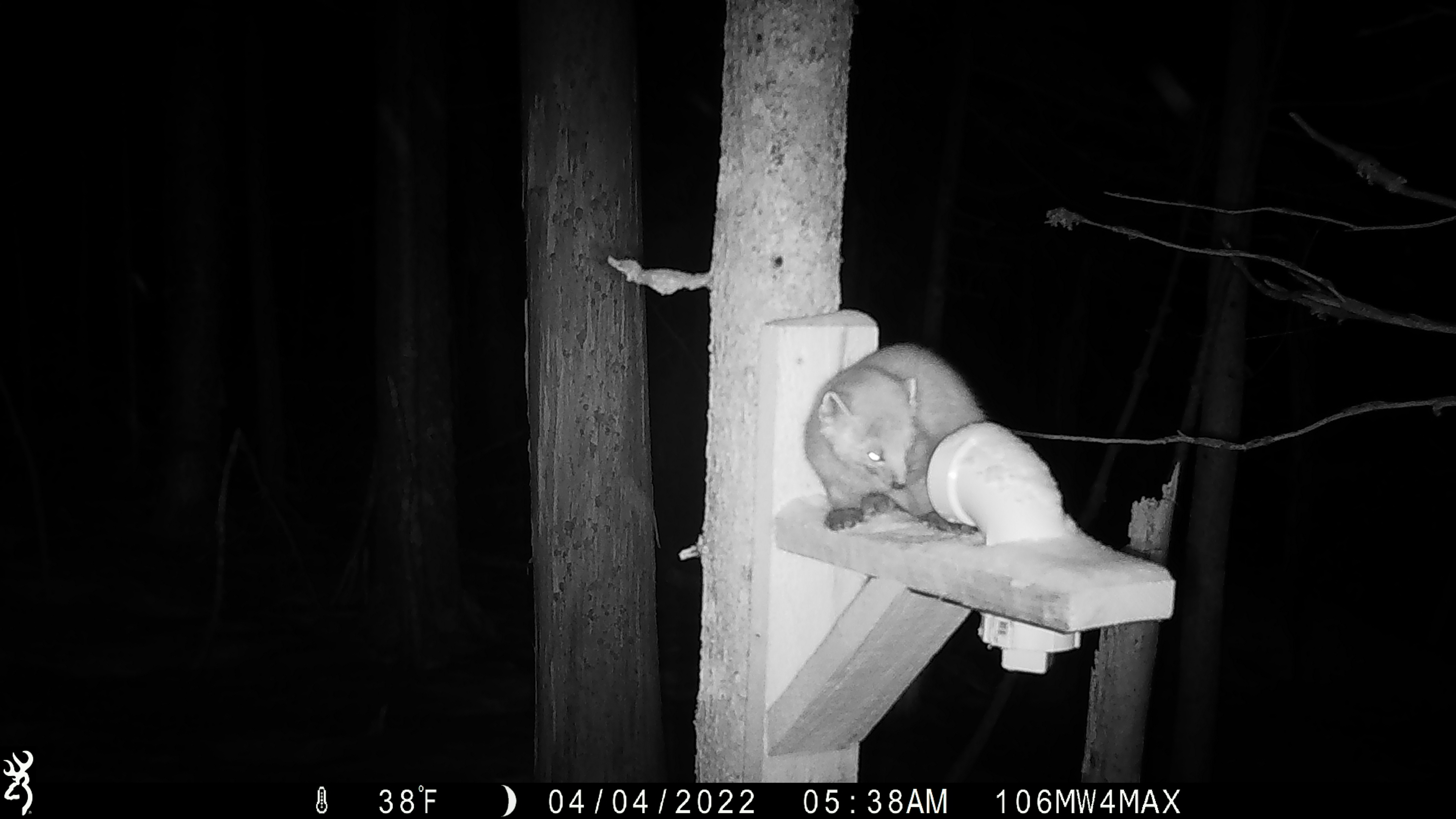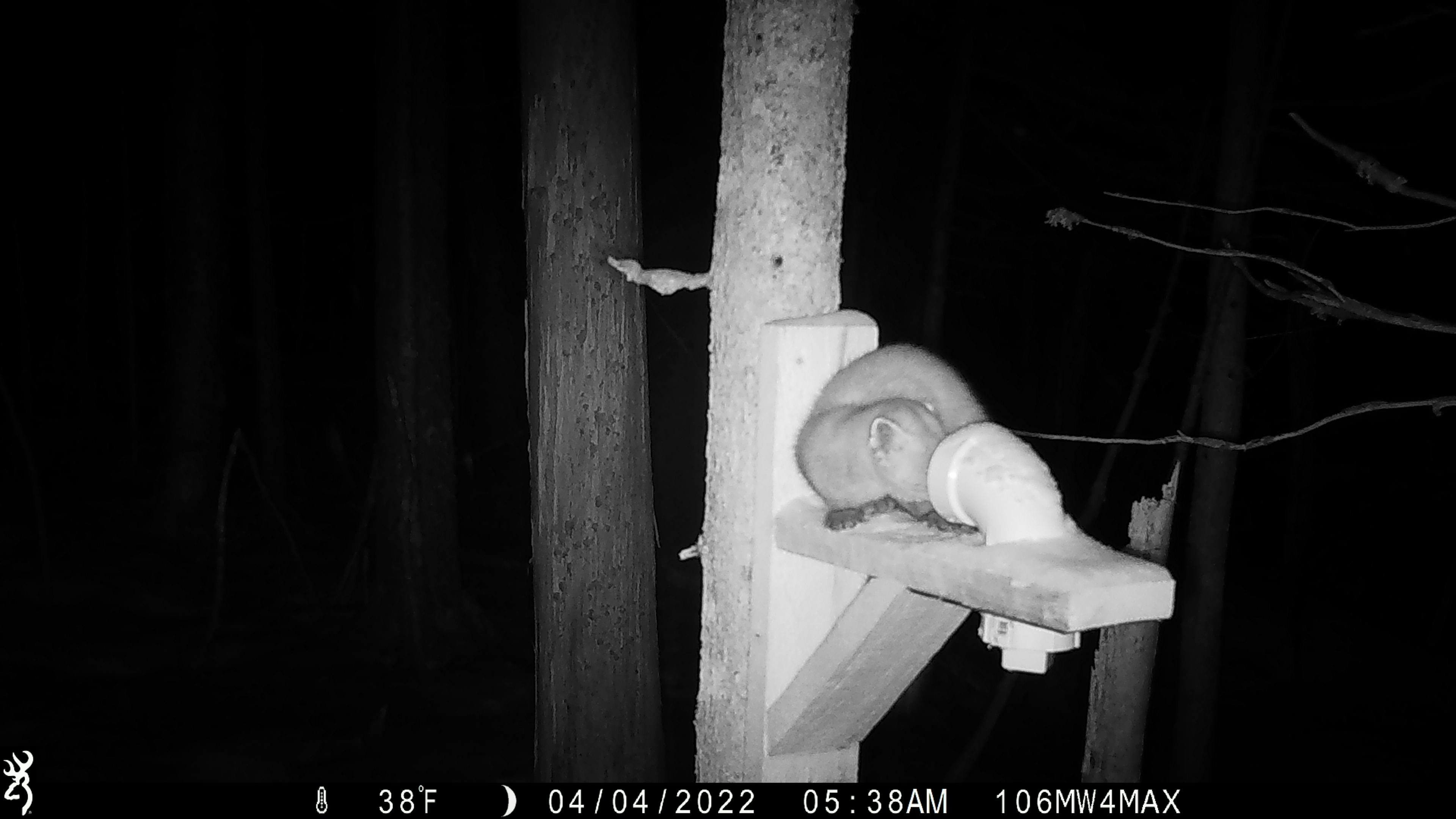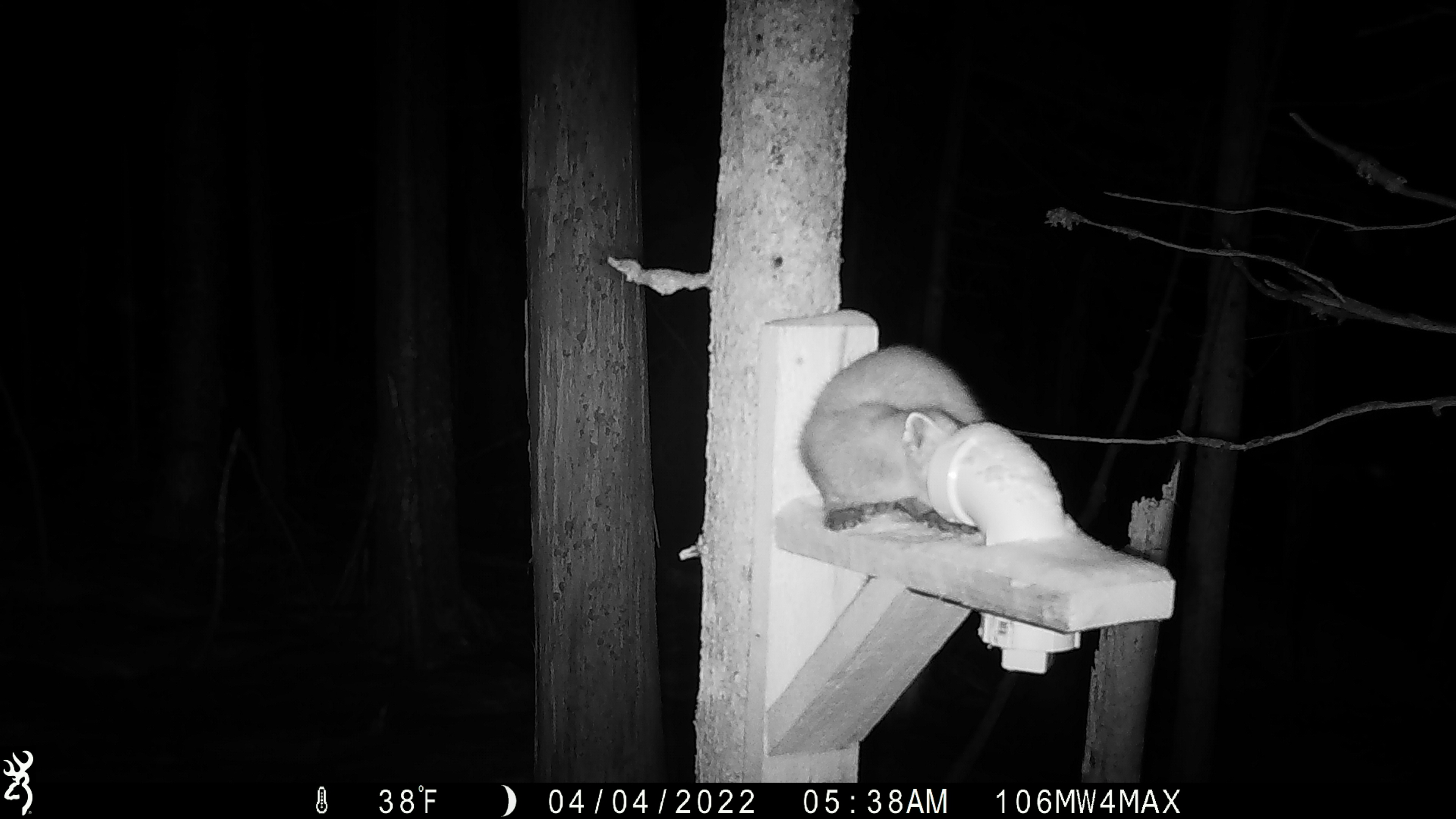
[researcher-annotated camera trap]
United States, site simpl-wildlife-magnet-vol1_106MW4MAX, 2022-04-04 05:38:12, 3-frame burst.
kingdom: Animalia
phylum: Chordata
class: Mammalia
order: Carnivora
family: Mustelidae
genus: Martes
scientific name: Martes americana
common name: american marten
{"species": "american marten (Martes americana)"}